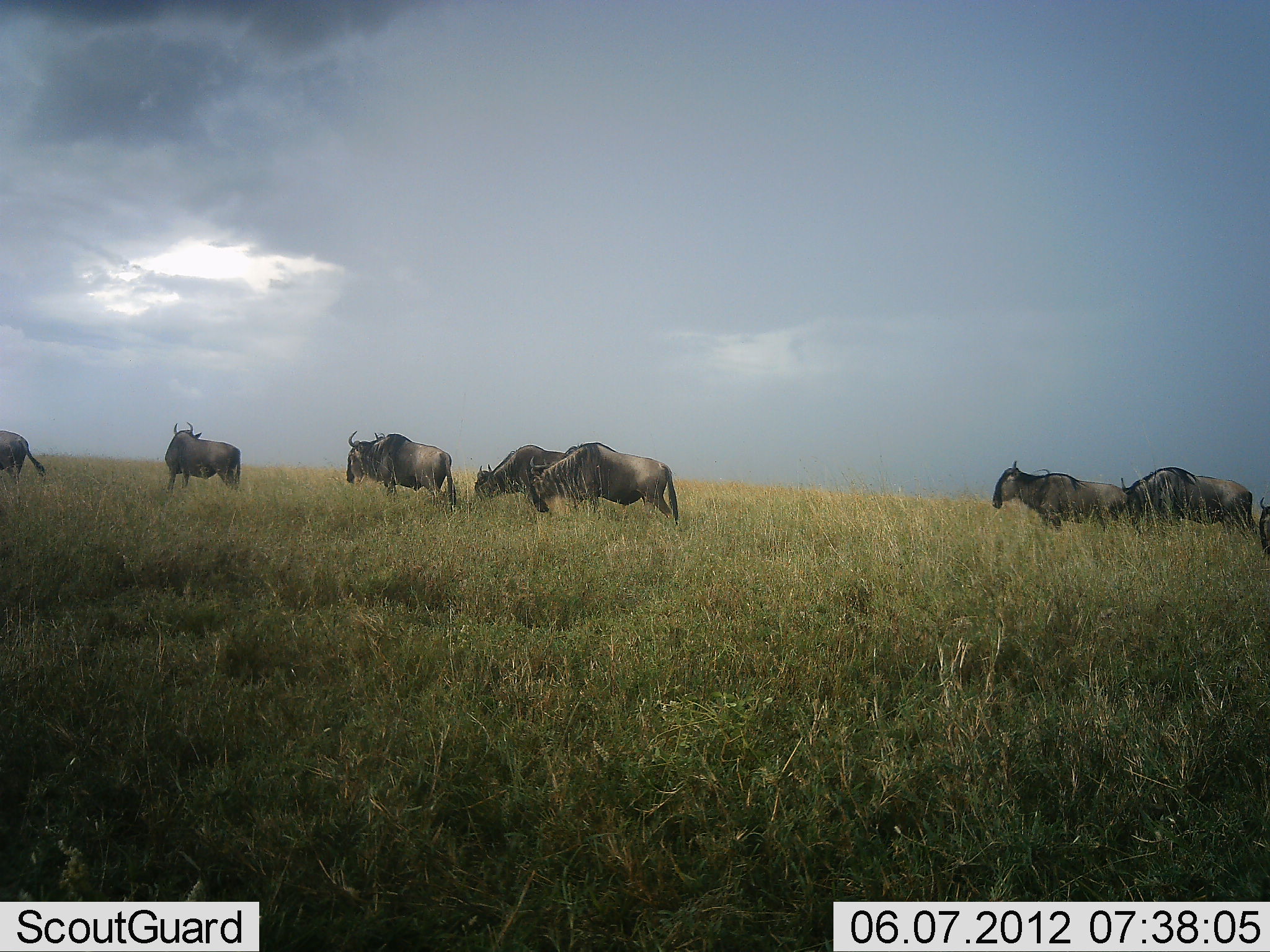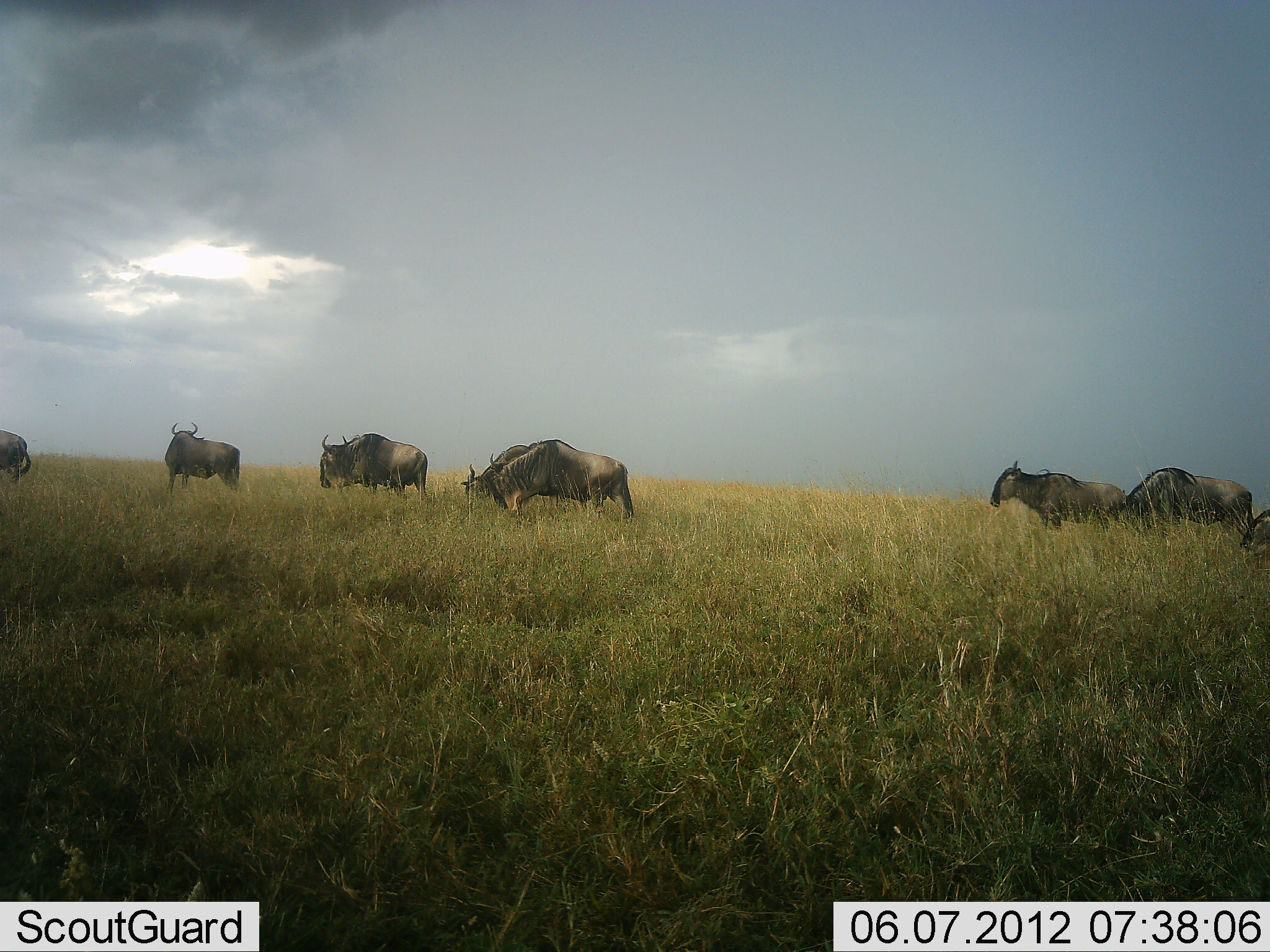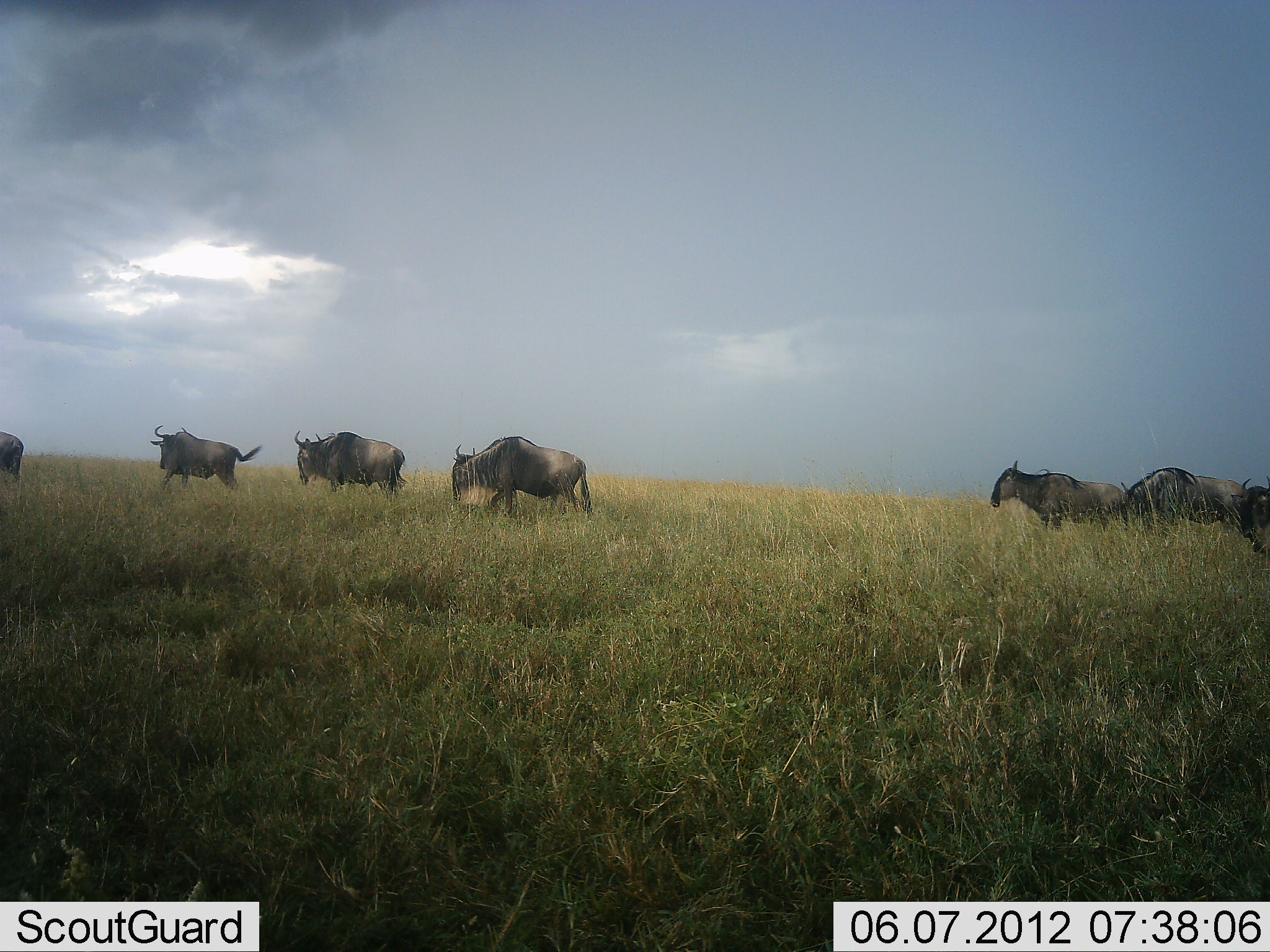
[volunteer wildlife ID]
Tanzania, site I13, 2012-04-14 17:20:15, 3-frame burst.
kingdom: Animalia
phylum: Chordata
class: Mammalia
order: Artiodactyla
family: Bovidae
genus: Connochaetes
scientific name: Connochaetes taurinus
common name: blue wildebeest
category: wildebeest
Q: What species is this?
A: Wildebeest (blue wildebeest) (Connochaetes taurinus).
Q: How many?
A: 8.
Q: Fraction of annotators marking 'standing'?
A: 38%.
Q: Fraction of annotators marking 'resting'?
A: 0%.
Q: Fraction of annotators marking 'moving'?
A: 92%.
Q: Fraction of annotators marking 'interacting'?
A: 0%.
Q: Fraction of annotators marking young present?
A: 0%.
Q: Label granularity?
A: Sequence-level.